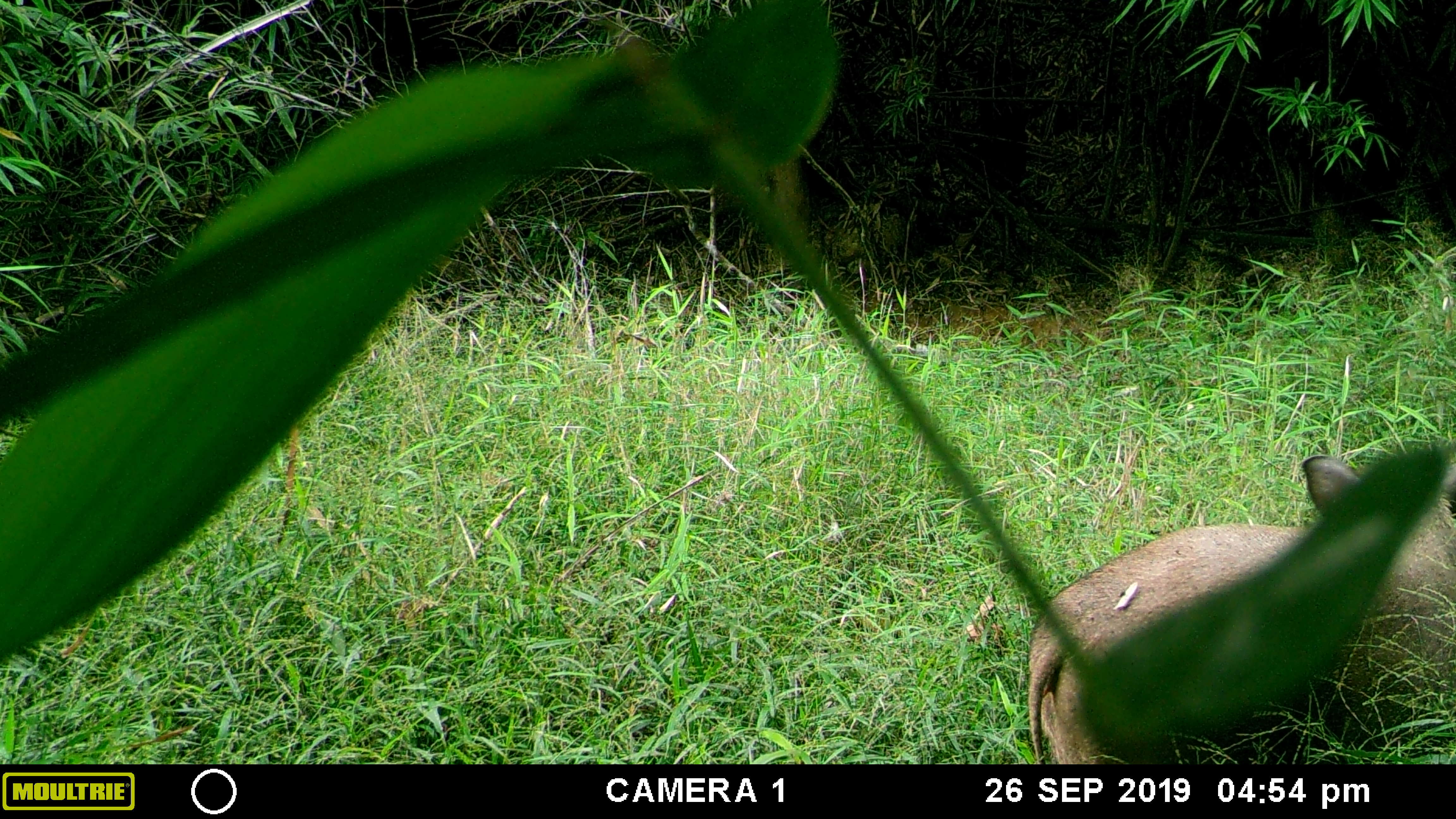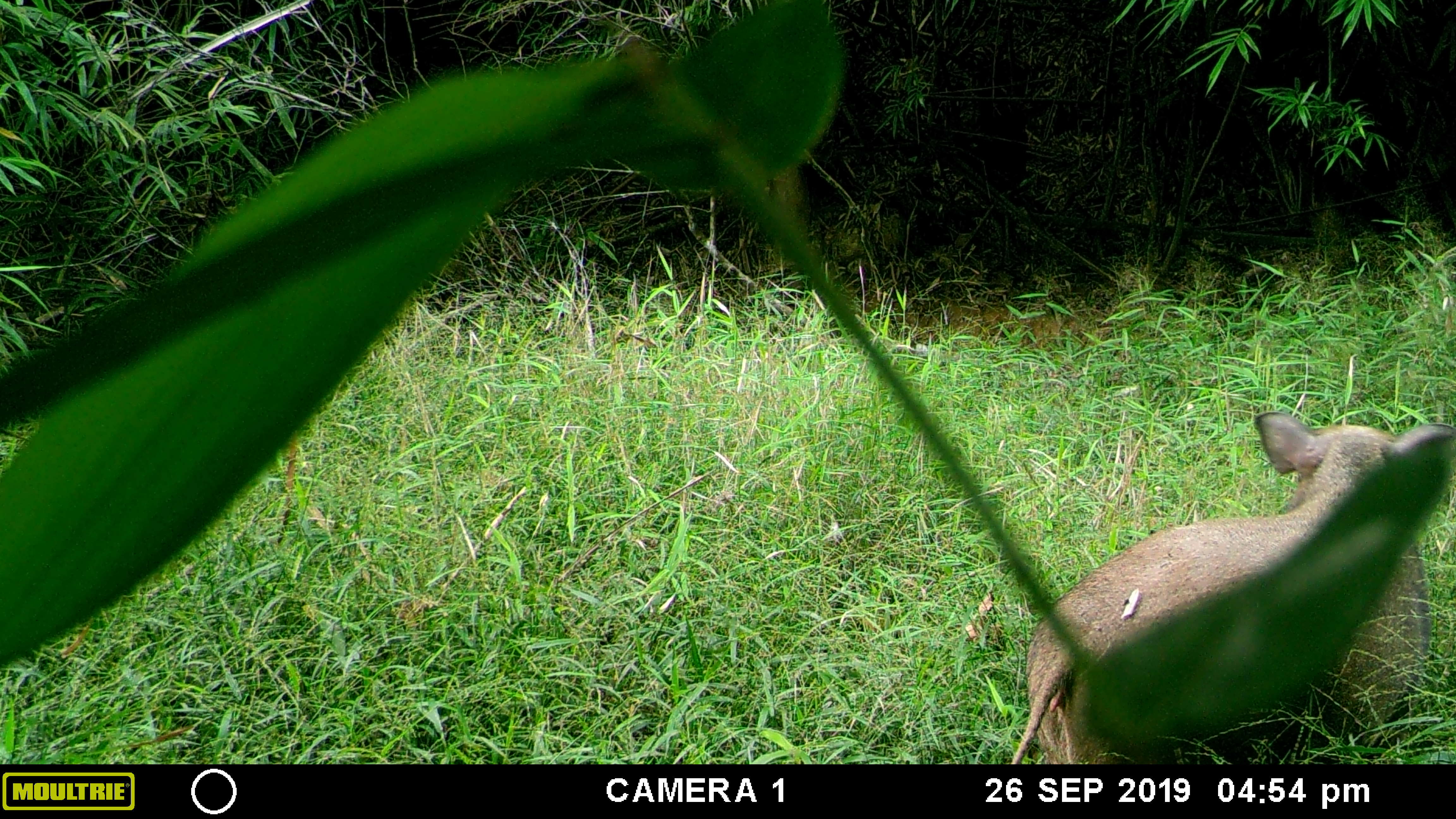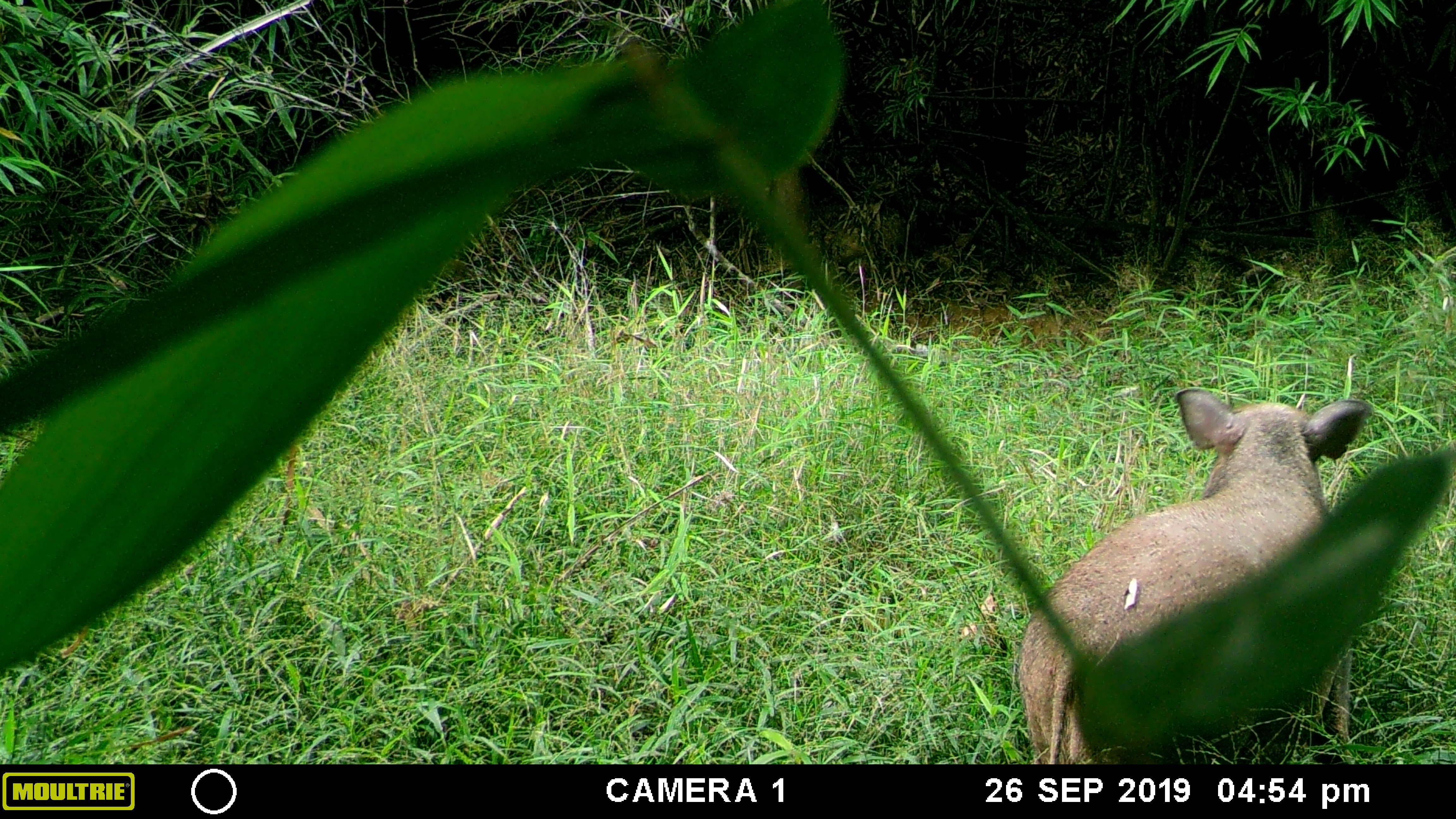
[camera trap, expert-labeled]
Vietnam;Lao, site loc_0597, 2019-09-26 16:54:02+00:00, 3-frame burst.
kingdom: Animalia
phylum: Chordata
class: Mammalia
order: Artiodactyla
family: Suidae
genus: Sus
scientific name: Sus scrofa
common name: eurasian wild pig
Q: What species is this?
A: Eurasian wild pig (Sus scrofa).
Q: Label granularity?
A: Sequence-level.